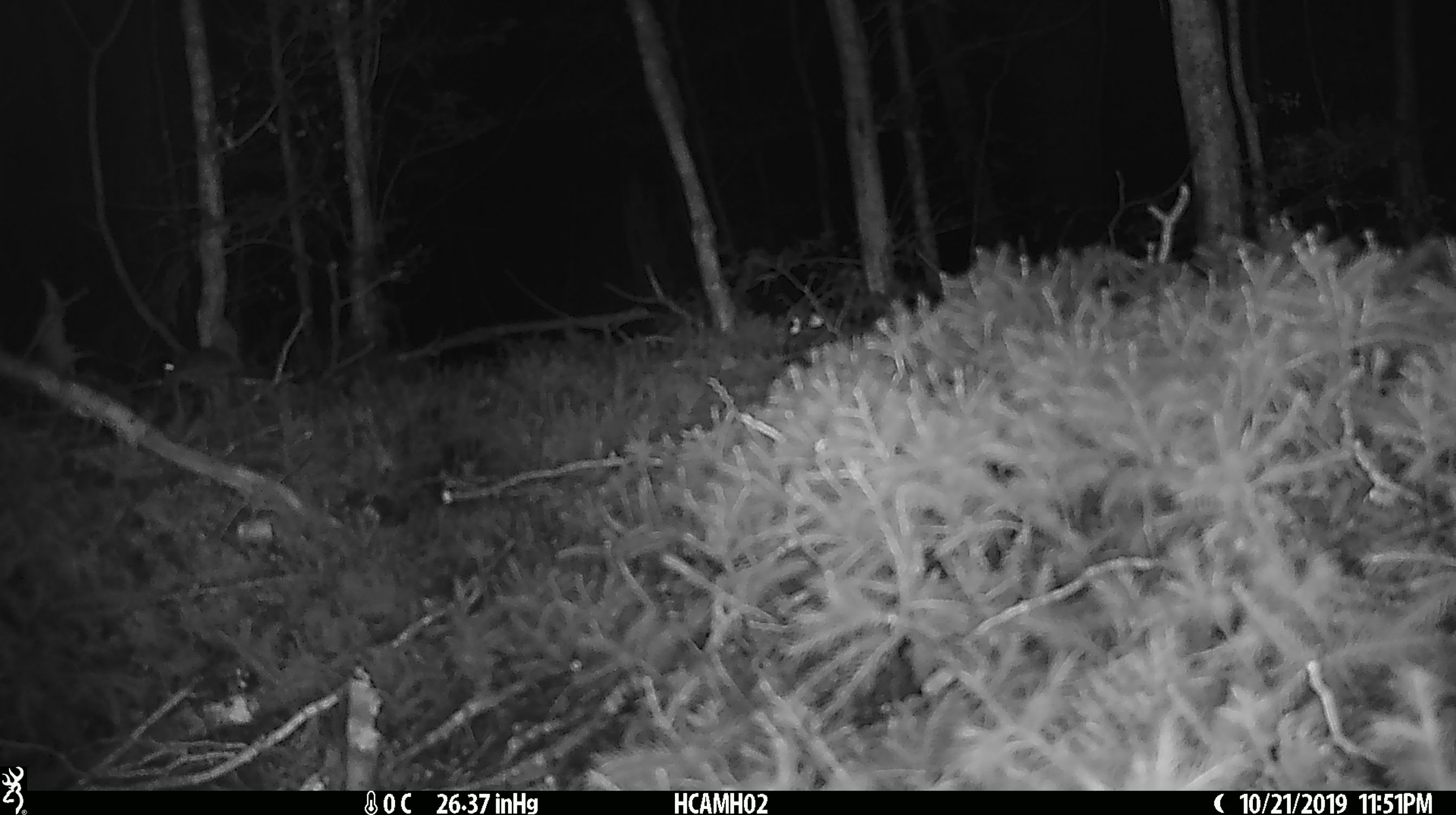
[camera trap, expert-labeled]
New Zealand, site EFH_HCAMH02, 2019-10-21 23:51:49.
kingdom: Animalia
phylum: Chordata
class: Mammalia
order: Rodentia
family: Muridae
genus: Mus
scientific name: Mus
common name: mouse